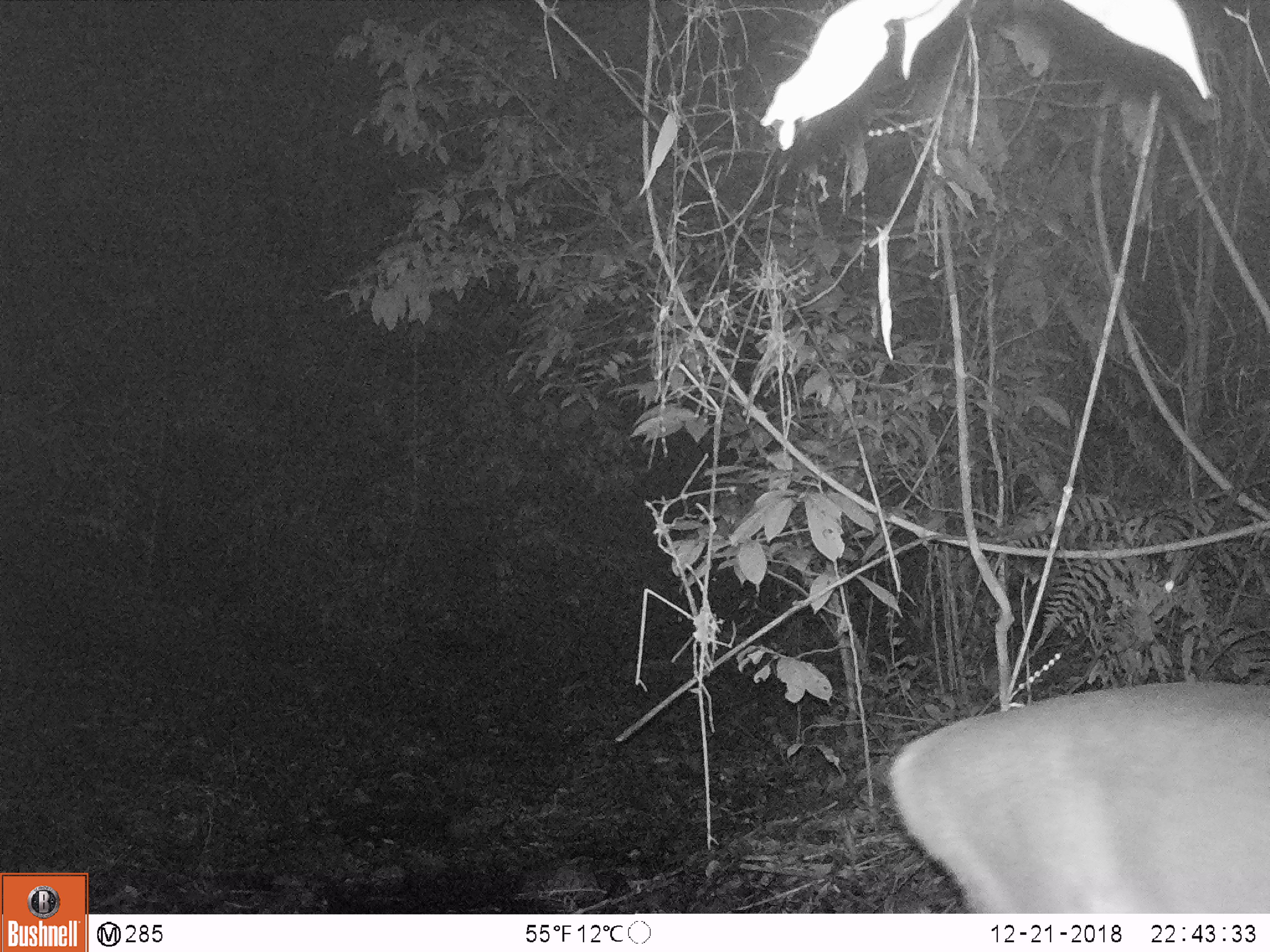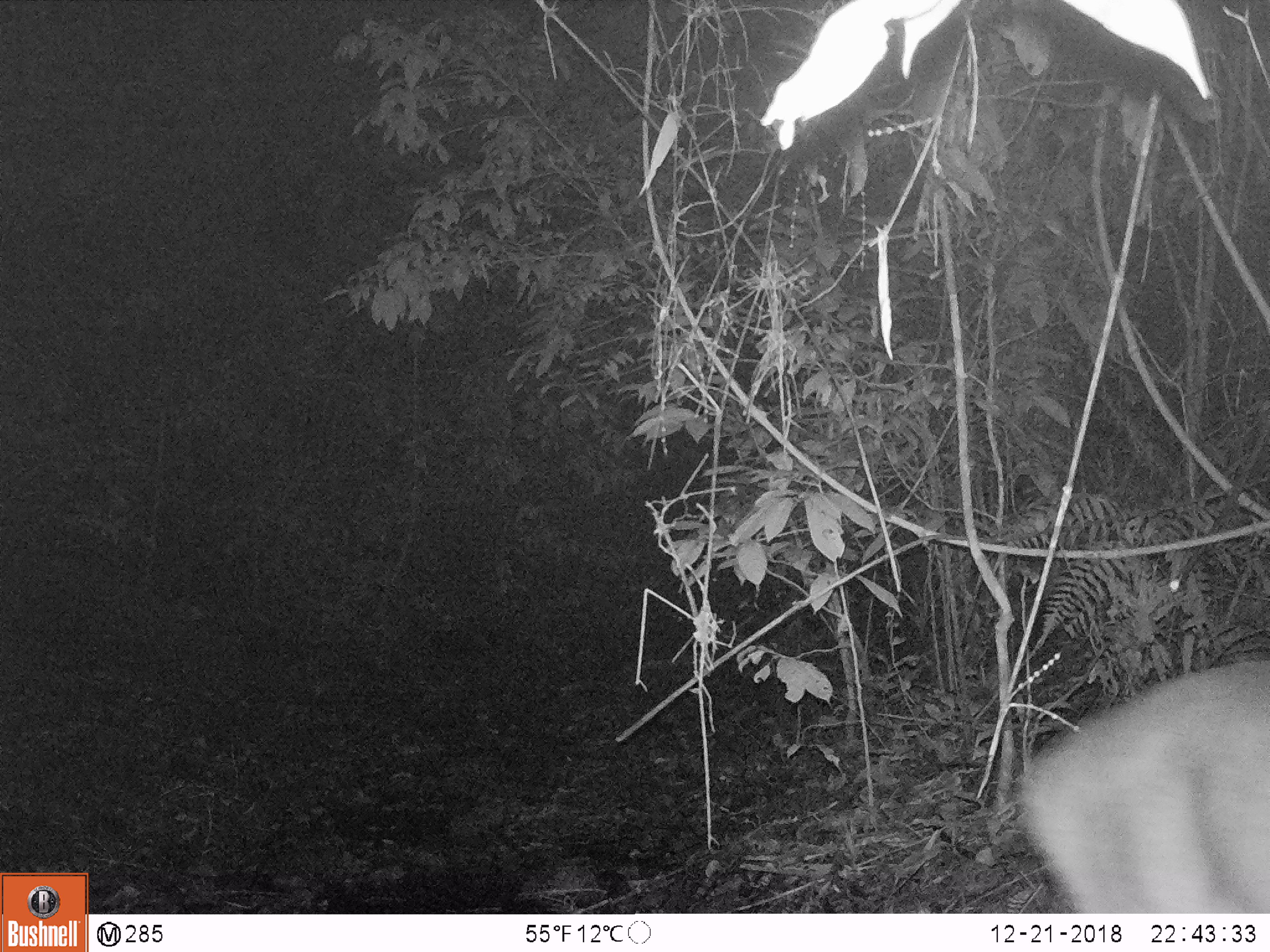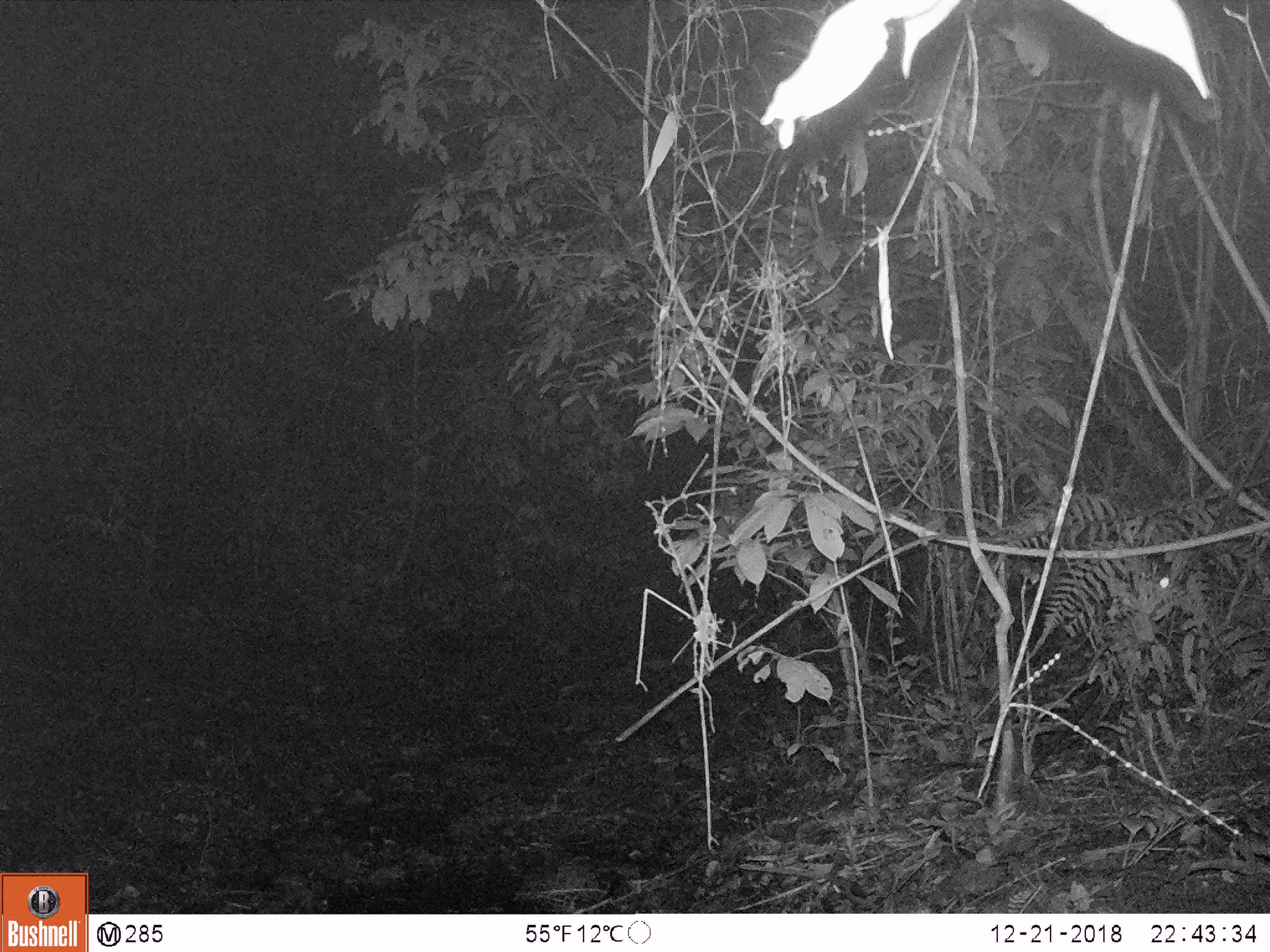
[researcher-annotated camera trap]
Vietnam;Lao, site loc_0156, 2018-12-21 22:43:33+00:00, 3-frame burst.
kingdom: Animalia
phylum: Chordata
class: Mammalia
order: Artiodactyla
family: Cervidae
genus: Muntiacus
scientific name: Muntiacus vuquangensis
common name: large-antlered muntjac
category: large antlered muntjac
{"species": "large antlered muntjac (large-antlered muntjac) (Muntiacus vuquangensis)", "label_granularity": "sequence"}